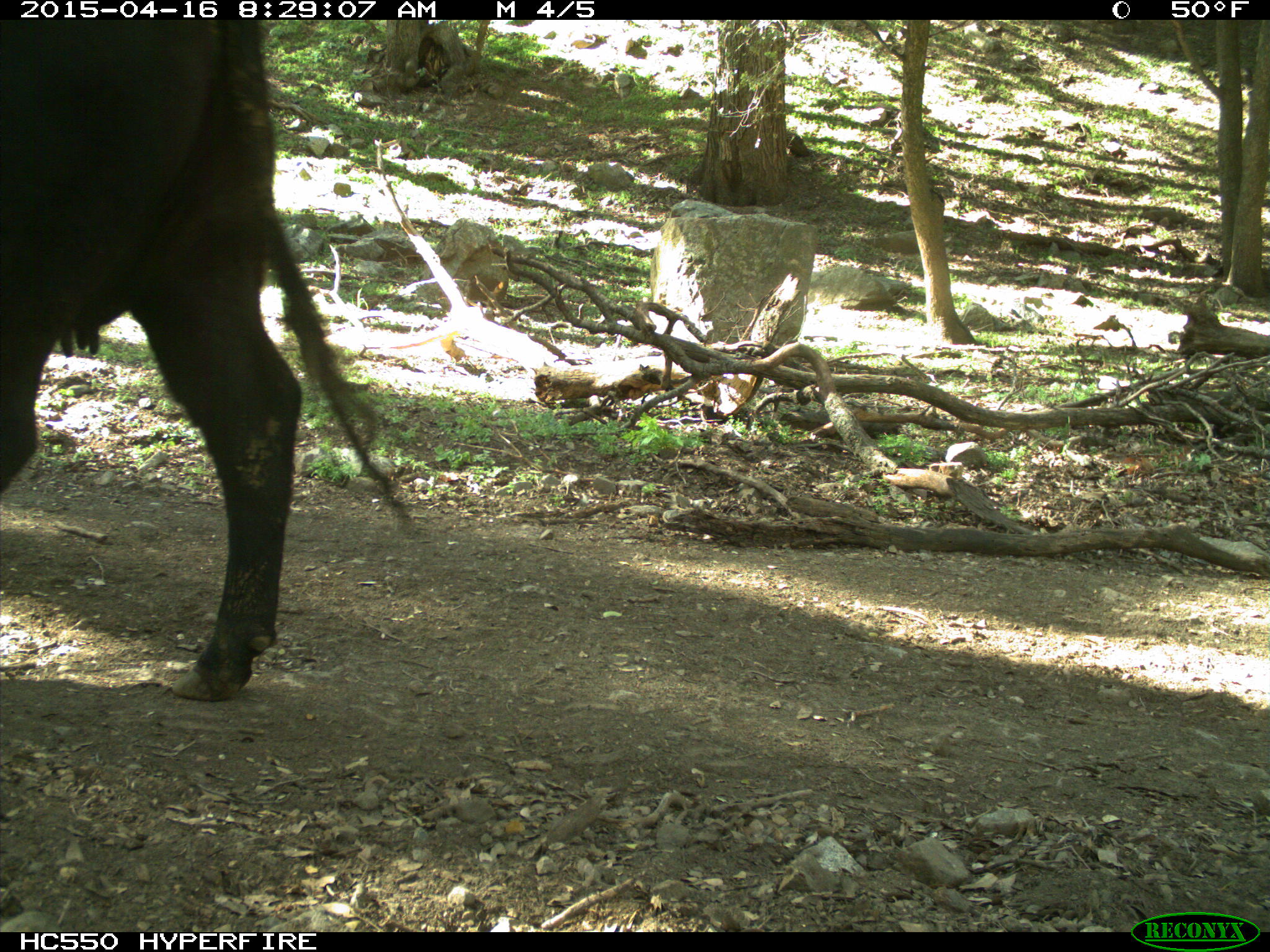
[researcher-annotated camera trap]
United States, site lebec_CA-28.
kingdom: Animalia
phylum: Chordata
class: Mammalia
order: Artiodactyla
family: Bovidae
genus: Bos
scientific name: Bos taurus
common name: domestic cow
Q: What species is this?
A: Bos taurus (domestic cow).